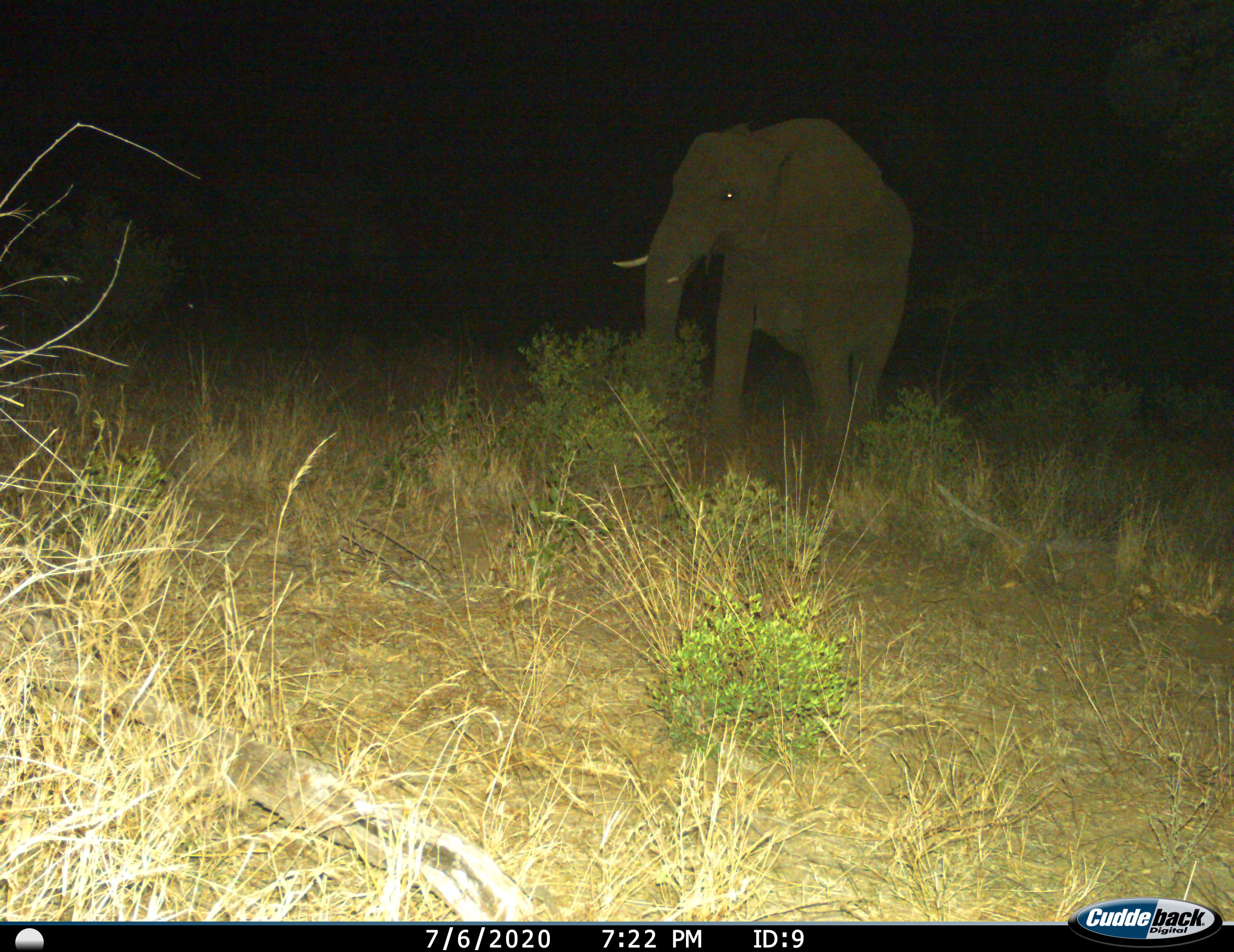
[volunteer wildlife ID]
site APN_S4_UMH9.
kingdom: Animalia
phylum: Chordata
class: Mammalia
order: Proboscidea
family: Elephantidae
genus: Loxodonta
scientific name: Loxodonta africana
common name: african bush elephant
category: elephant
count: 1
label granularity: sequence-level